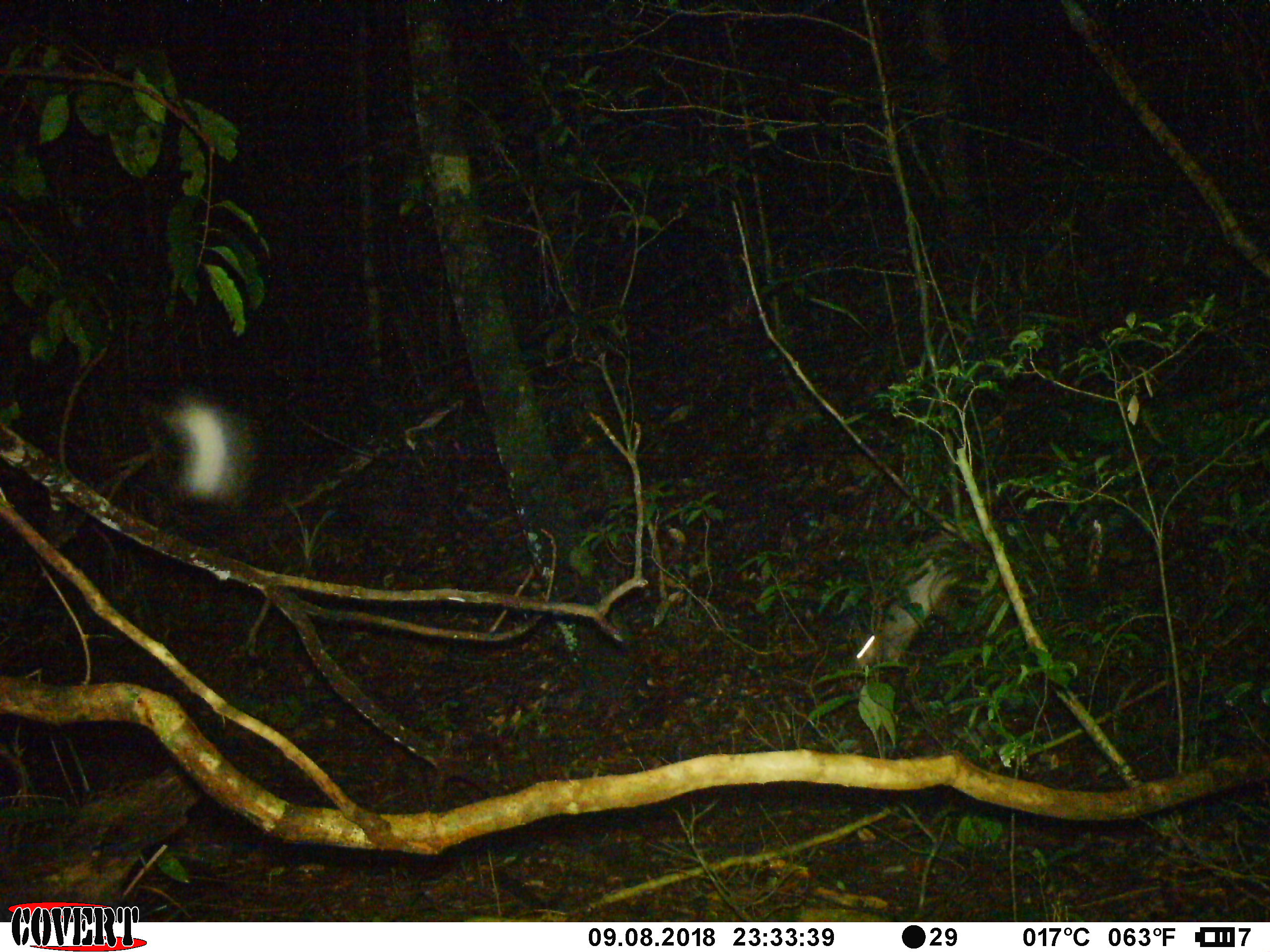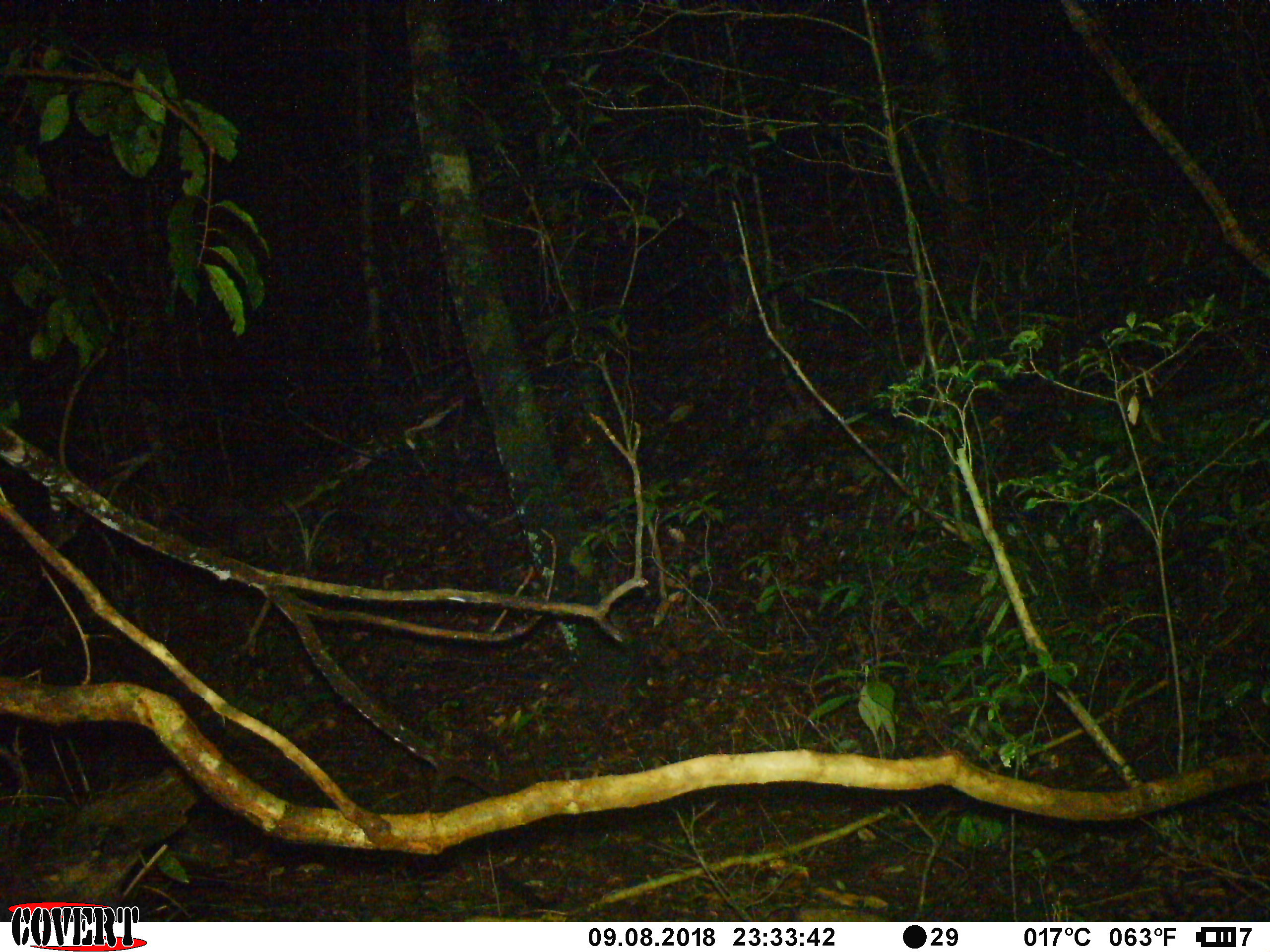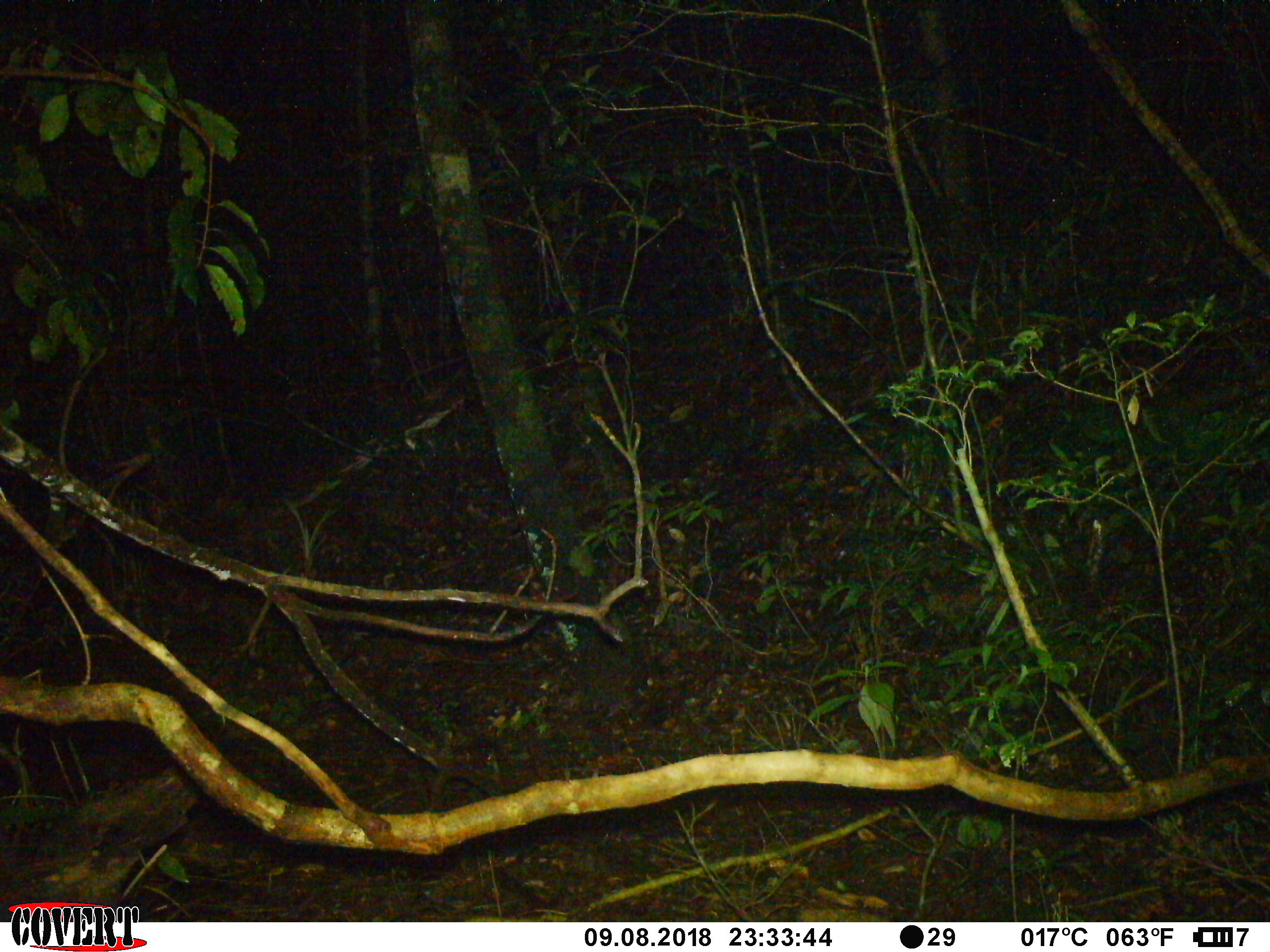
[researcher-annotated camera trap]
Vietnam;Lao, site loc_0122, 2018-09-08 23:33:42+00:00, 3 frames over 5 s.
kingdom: Animalia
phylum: Chordata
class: Mammalia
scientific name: Mammalia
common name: mammal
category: unidentified small mammal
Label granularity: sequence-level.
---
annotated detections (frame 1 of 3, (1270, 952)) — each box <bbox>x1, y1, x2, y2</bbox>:
unidentified small mammal: <bbox>847, 524, 972, 681</bbox>